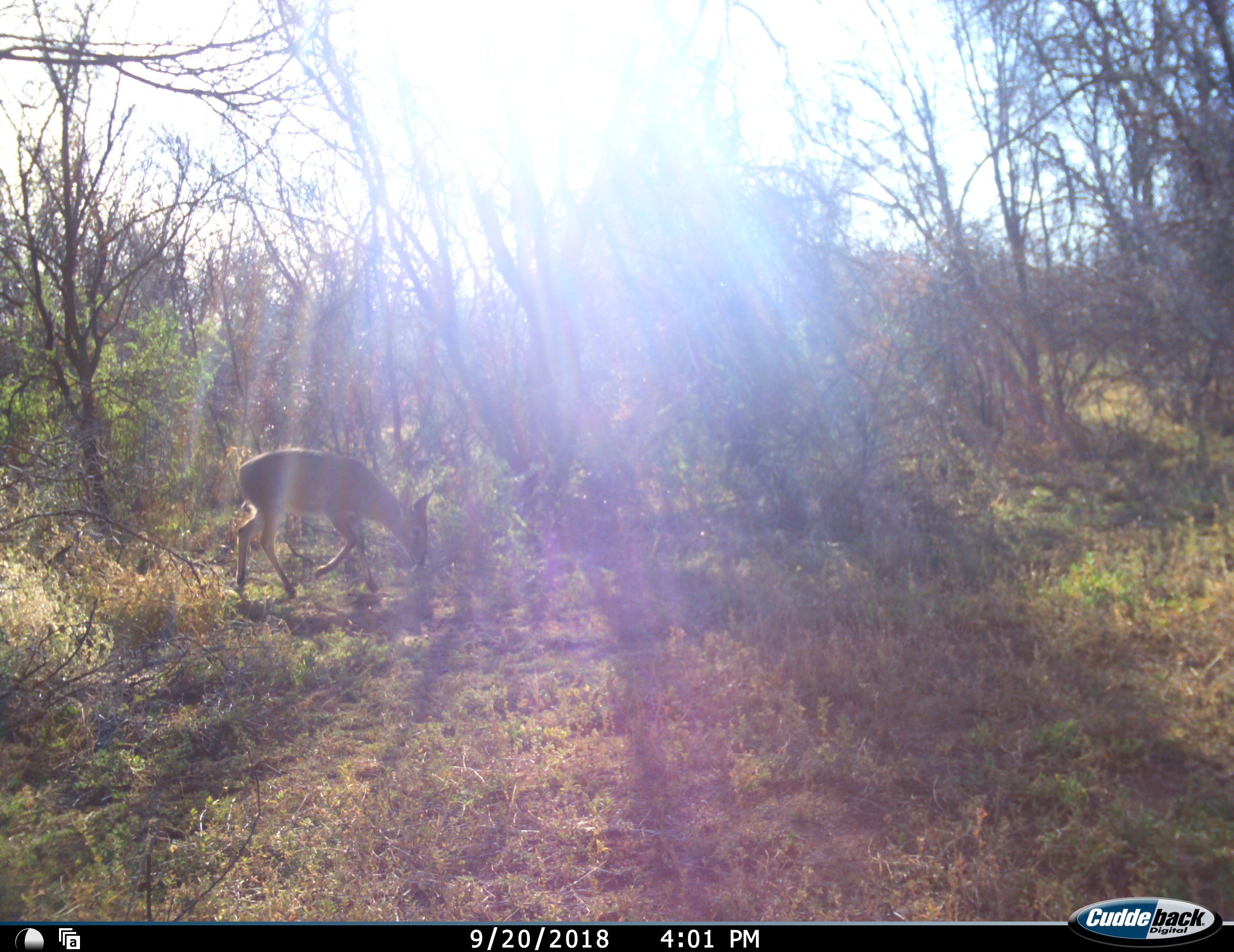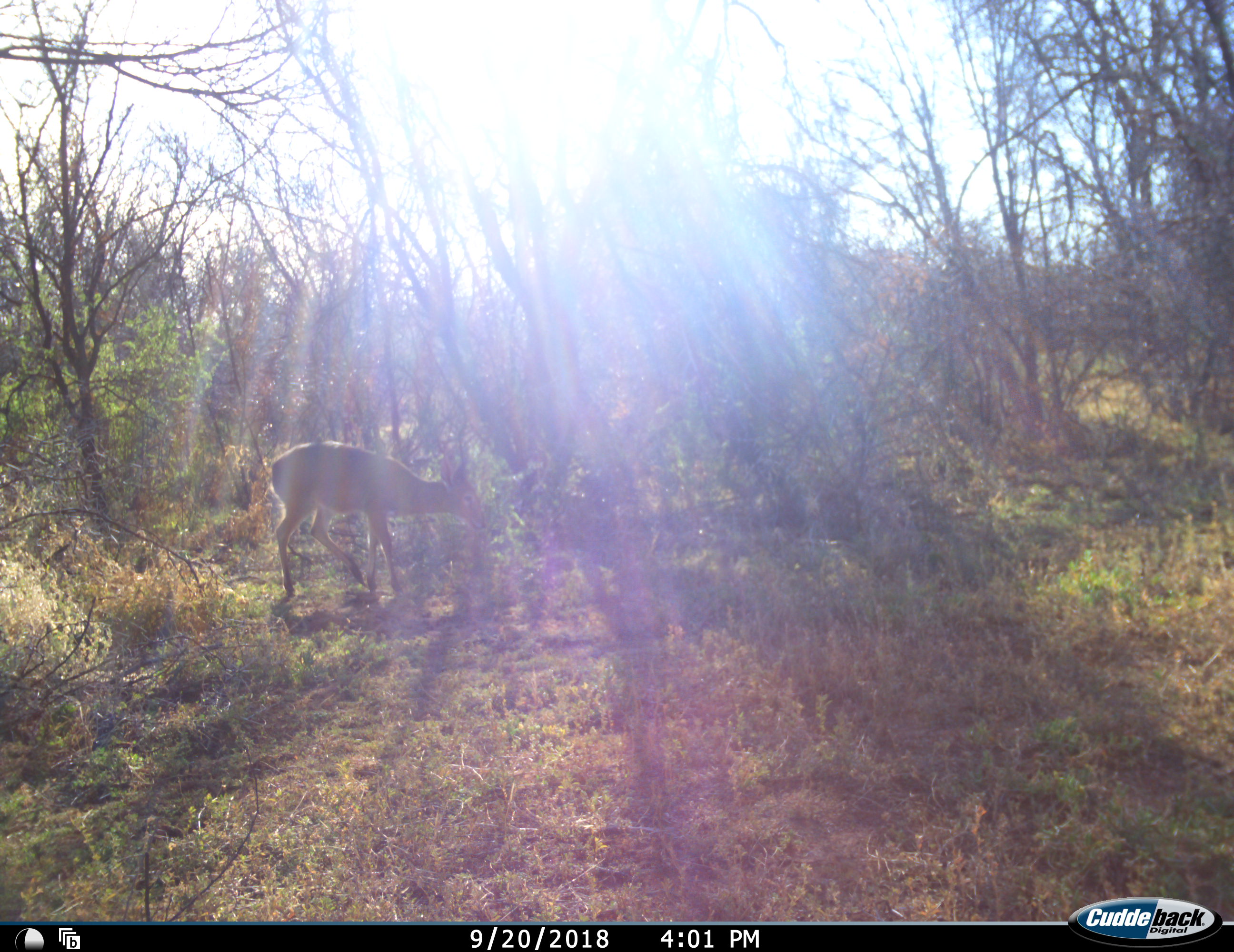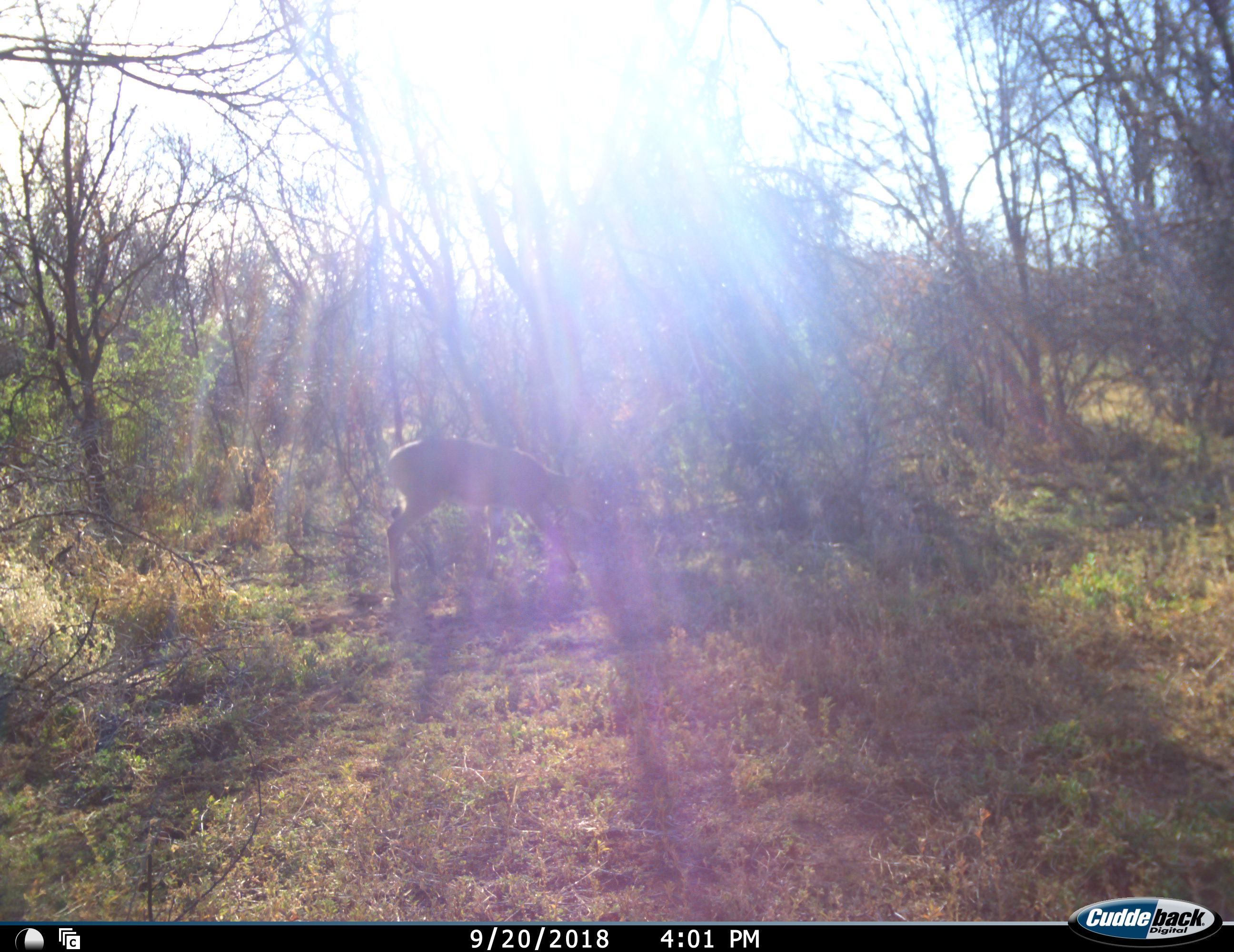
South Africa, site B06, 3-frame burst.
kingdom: Animalia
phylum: Chordata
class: Mammalia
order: Artiodactyla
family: Bovidae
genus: Sylvicapra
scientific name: Sylvicapra grimmia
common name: common grey duiker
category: duikercommongrey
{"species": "duikercommongrey (common grey duiker) (Sylvicapra grimmia)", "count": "1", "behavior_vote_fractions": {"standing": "0%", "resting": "0%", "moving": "71%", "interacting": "0%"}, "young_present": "0%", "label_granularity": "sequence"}